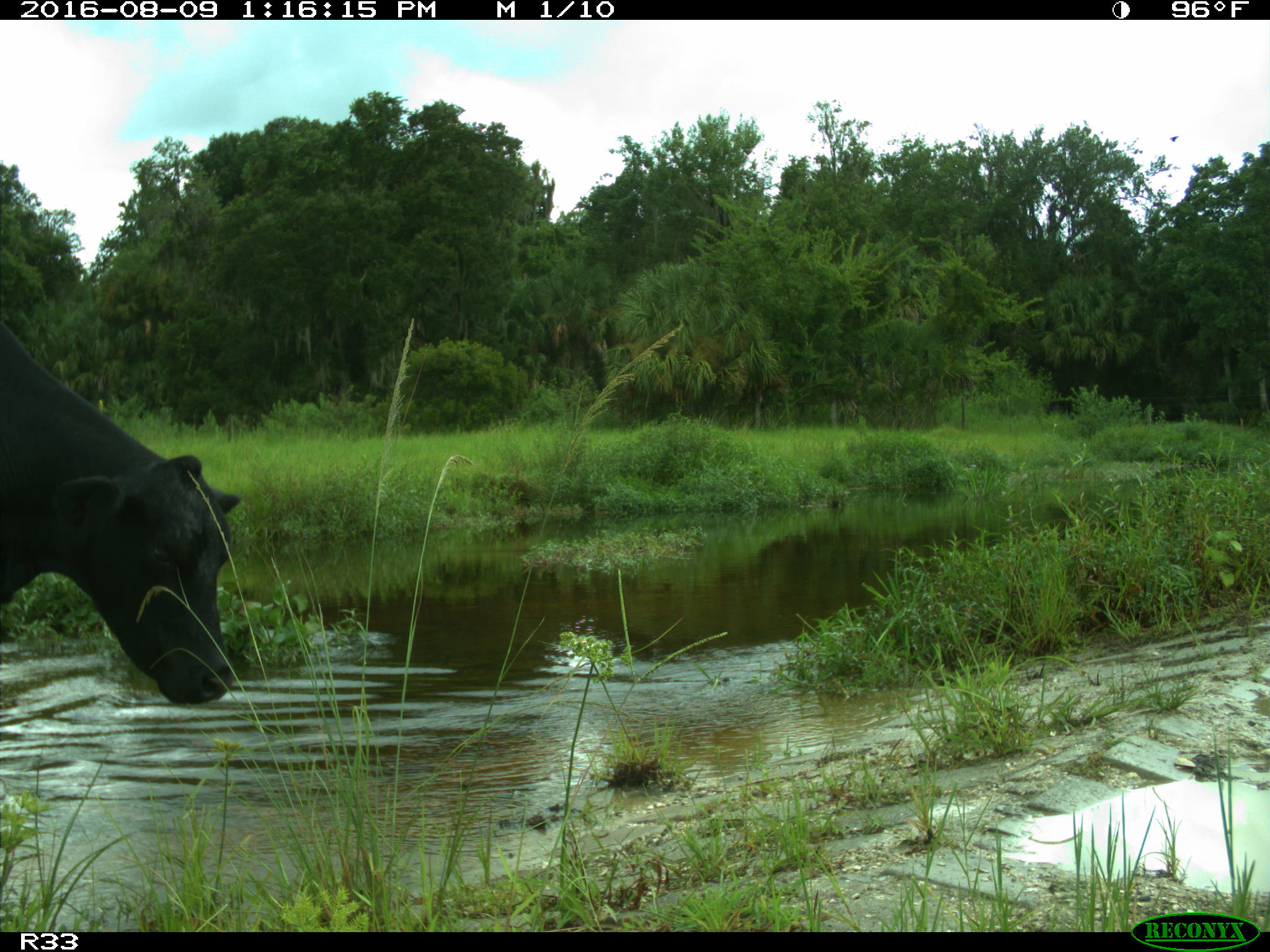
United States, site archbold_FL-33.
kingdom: Animalia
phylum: Chordata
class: Mammalia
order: Artiodactyla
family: Bovidae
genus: Bos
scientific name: Bos taurus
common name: domestic cow